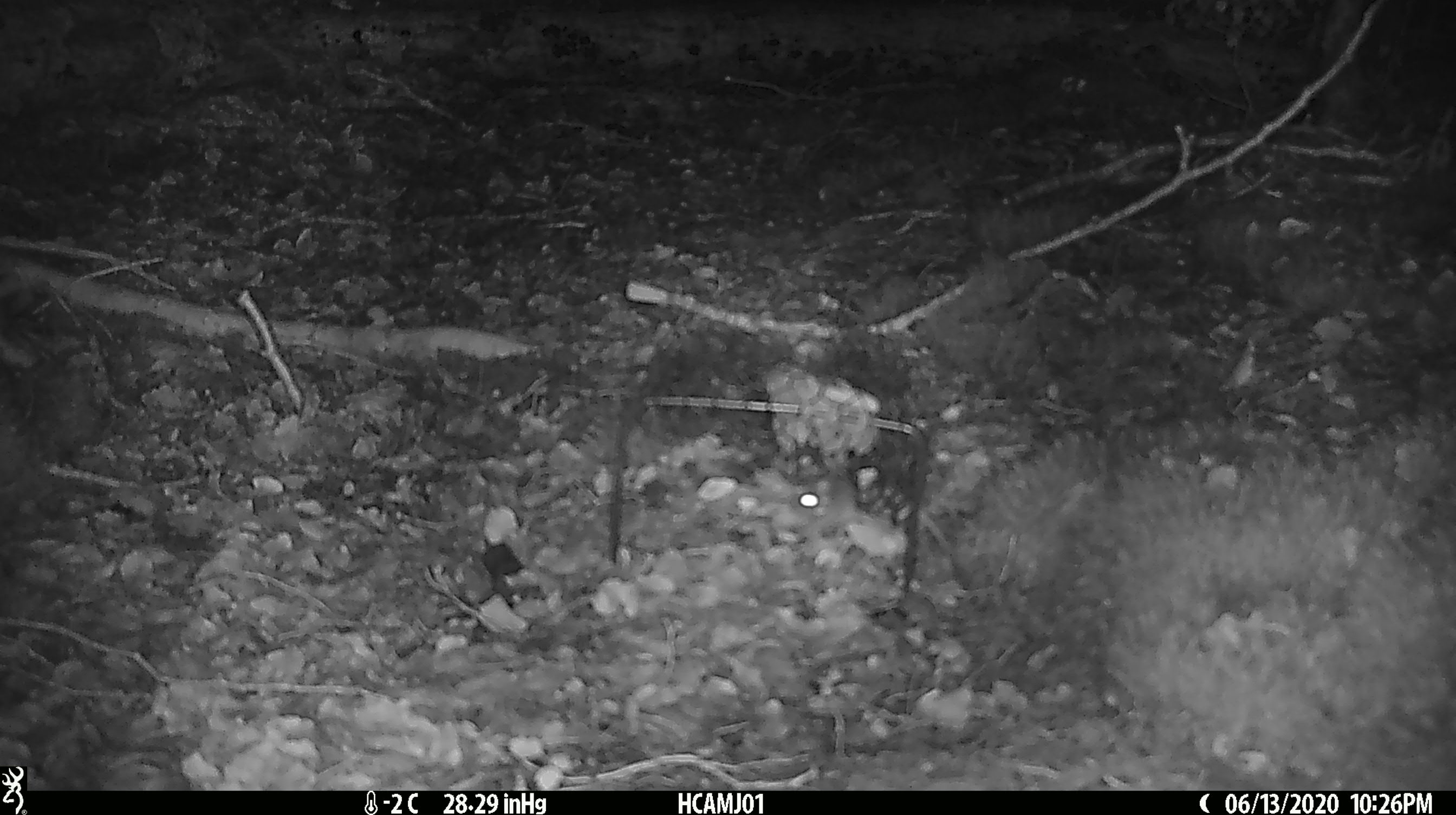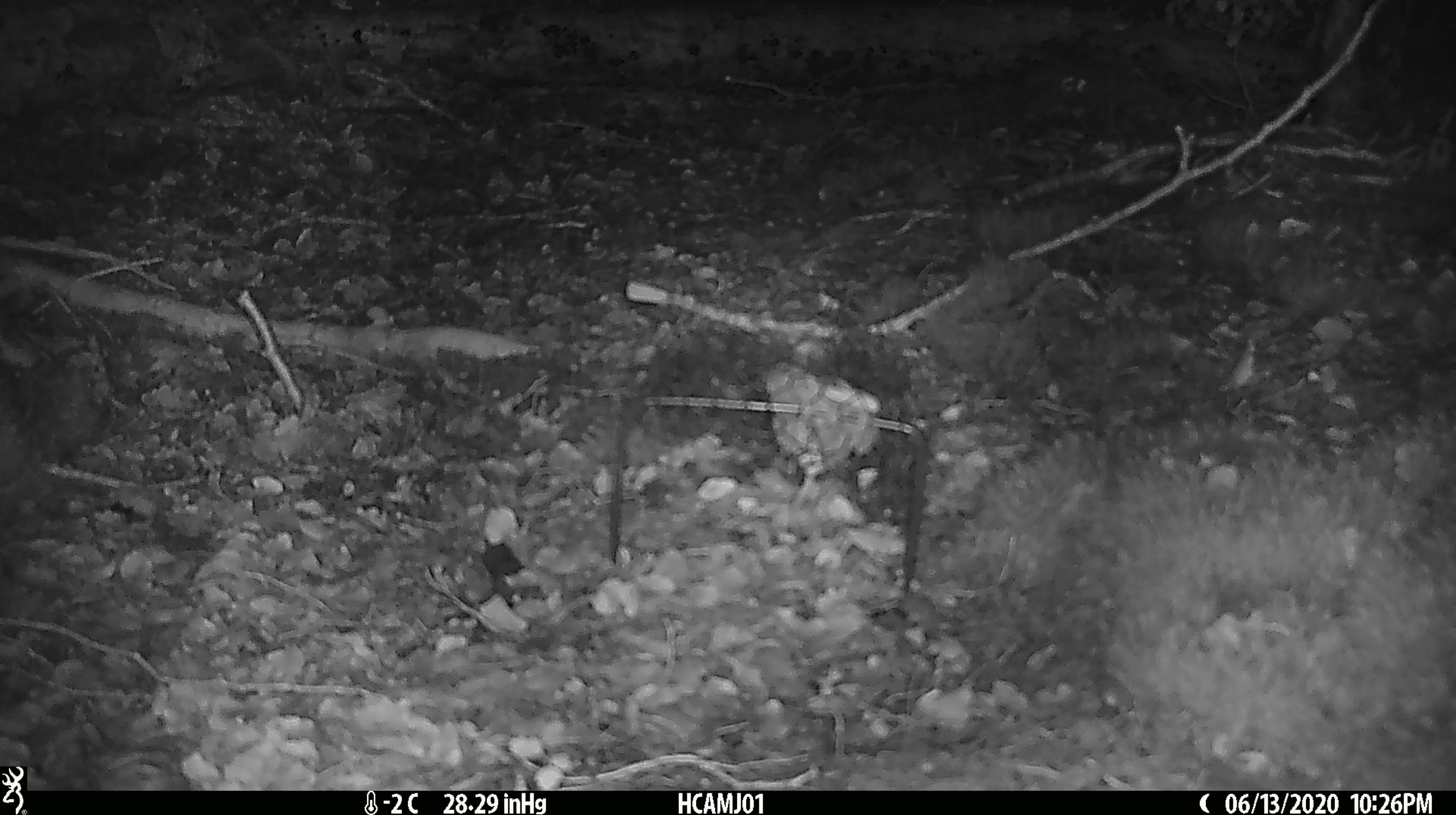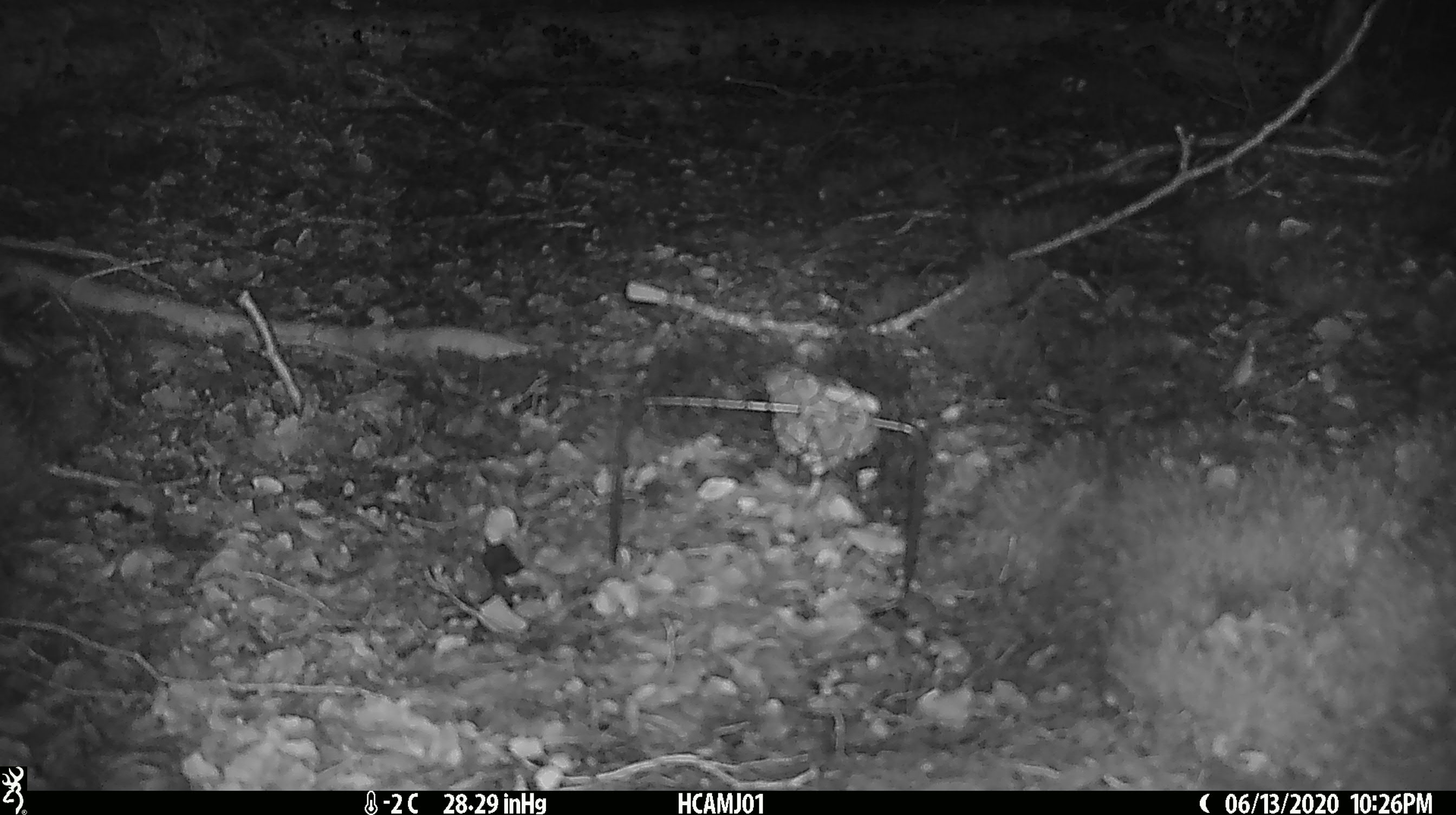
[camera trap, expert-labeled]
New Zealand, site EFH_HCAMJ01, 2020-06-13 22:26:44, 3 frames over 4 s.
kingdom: Animalia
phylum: Chordata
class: Mammalia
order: Rodentia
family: Muridae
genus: Mus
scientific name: Mus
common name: mouse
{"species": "mouse (Mus)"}